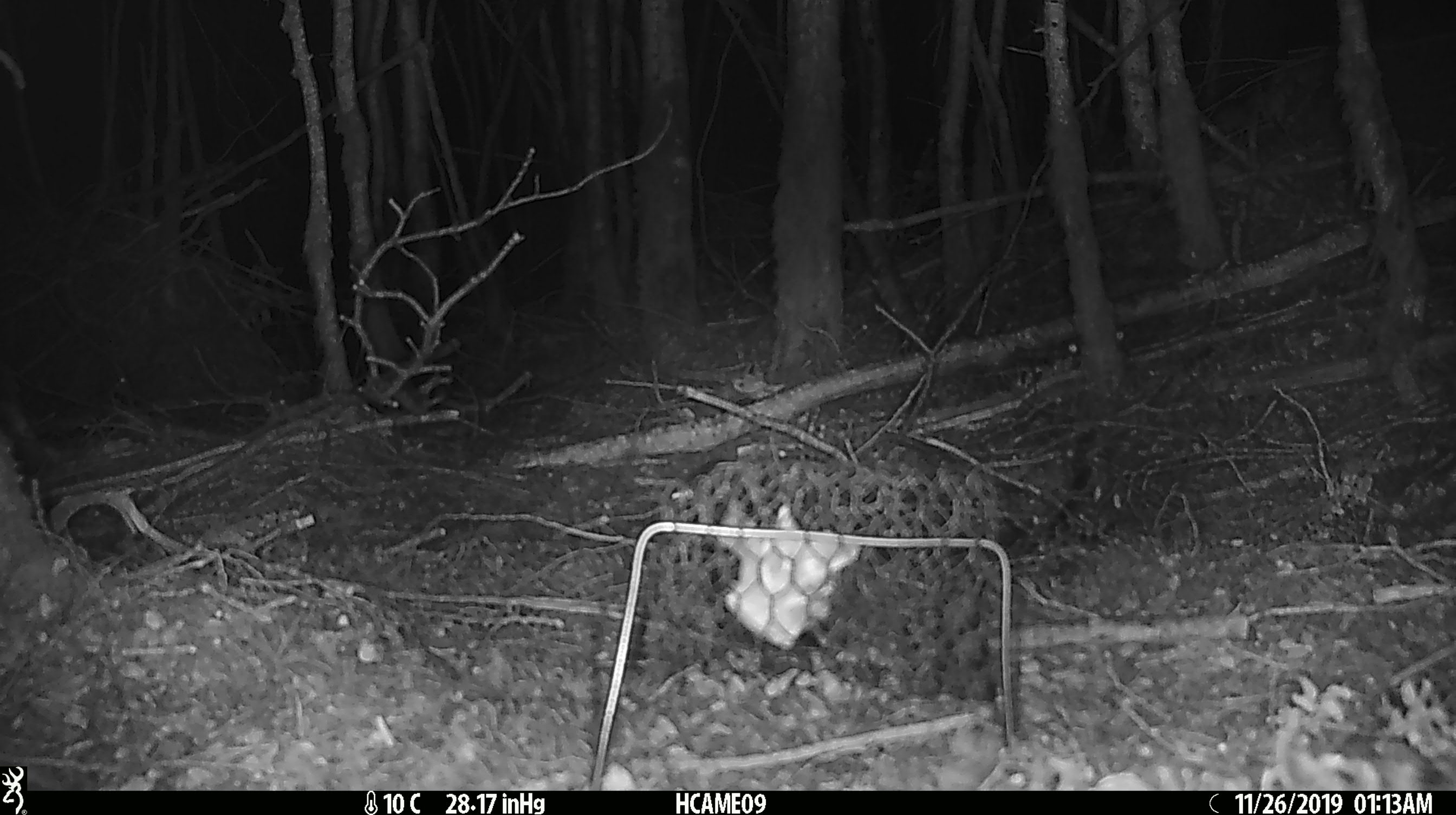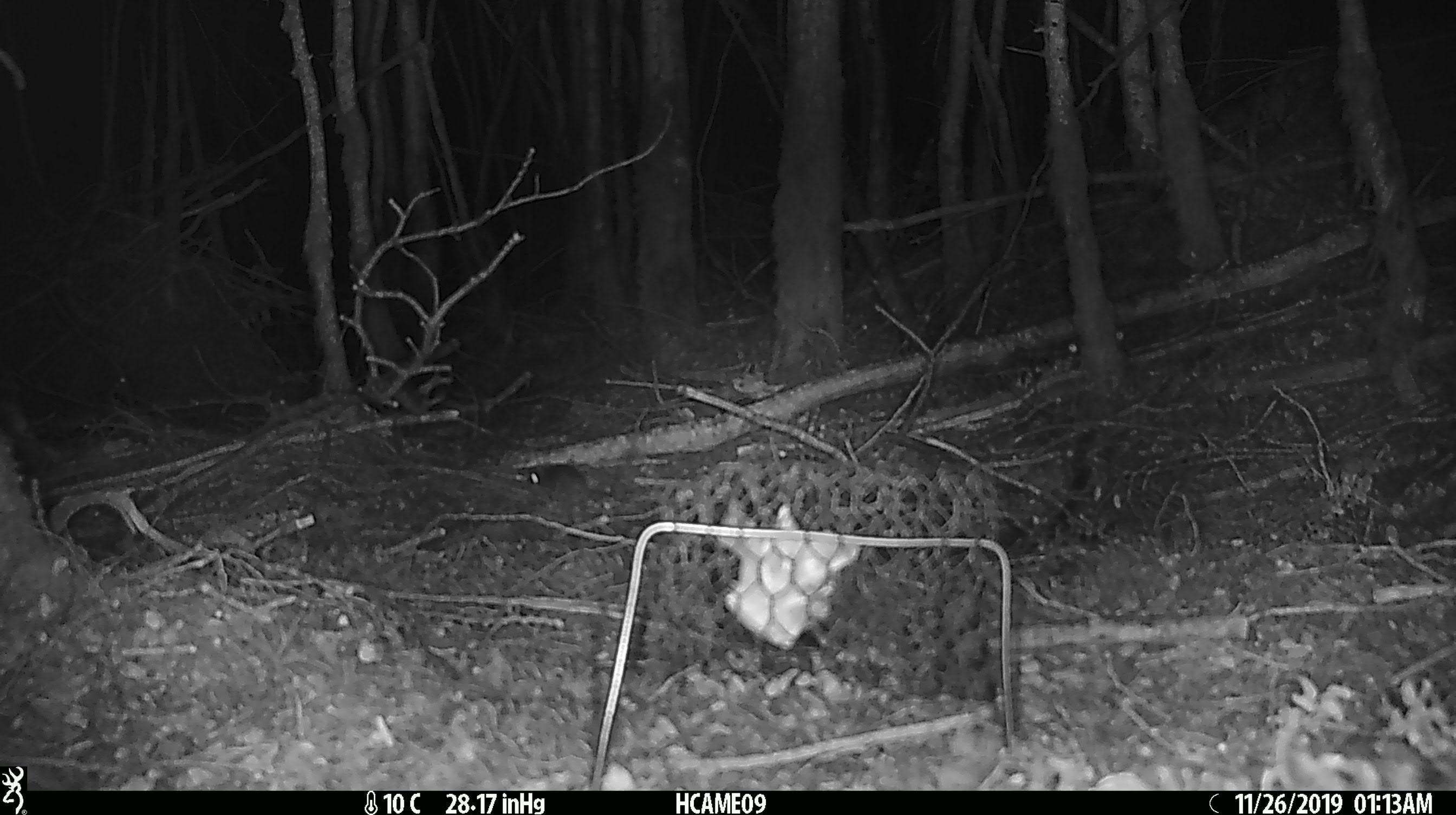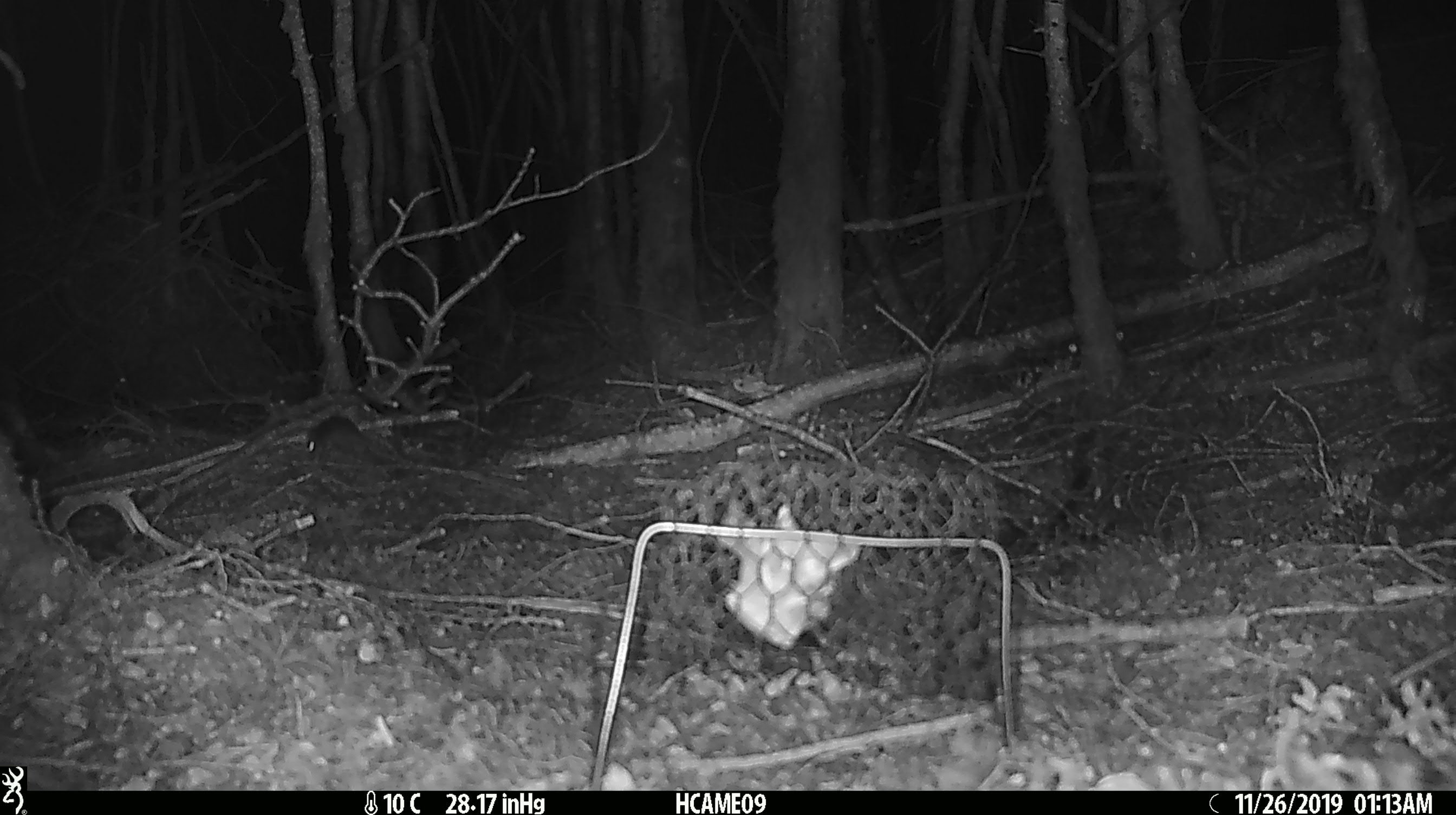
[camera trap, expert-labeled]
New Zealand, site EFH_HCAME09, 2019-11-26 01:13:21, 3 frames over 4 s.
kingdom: Animalia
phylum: Chordata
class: Mammalia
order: Rodentia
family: Muridae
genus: Mus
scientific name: Mus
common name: mouse